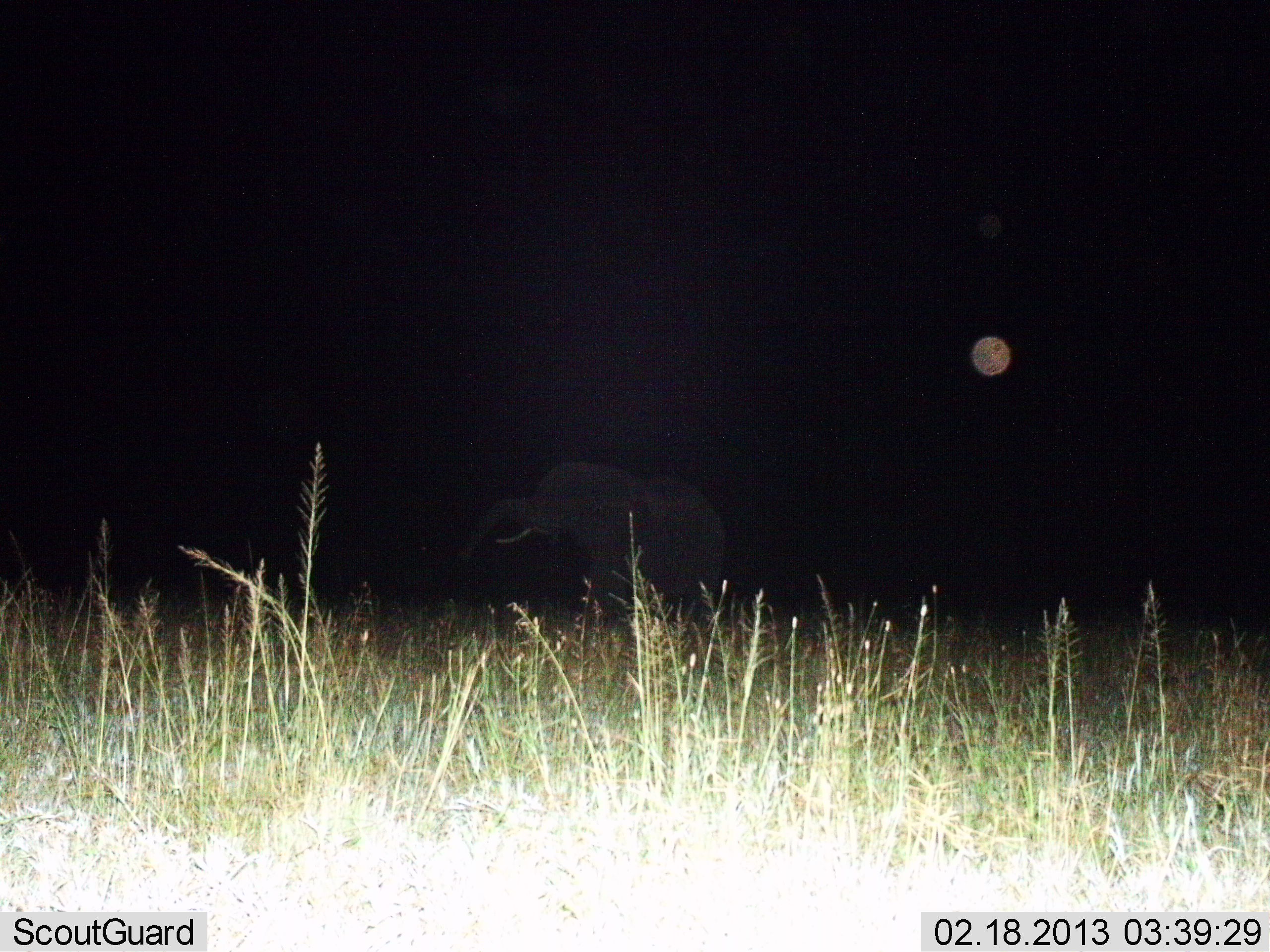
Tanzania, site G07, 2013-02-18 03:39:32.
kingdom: Animalia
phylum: Chordata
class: Mammalia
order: Proboscidea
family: Elephantidae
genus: Loxodonta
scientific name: Loxodonta africana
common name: african bush elephant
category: elephant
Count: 1.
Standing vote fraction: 62%.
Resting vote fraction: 0%.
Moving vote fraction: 38%.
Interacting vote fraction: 4%.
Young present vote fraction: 0%.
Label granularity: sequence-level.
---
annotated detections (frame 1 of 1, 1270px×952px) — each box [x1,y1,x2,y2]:
animal: [456,460,724,621]